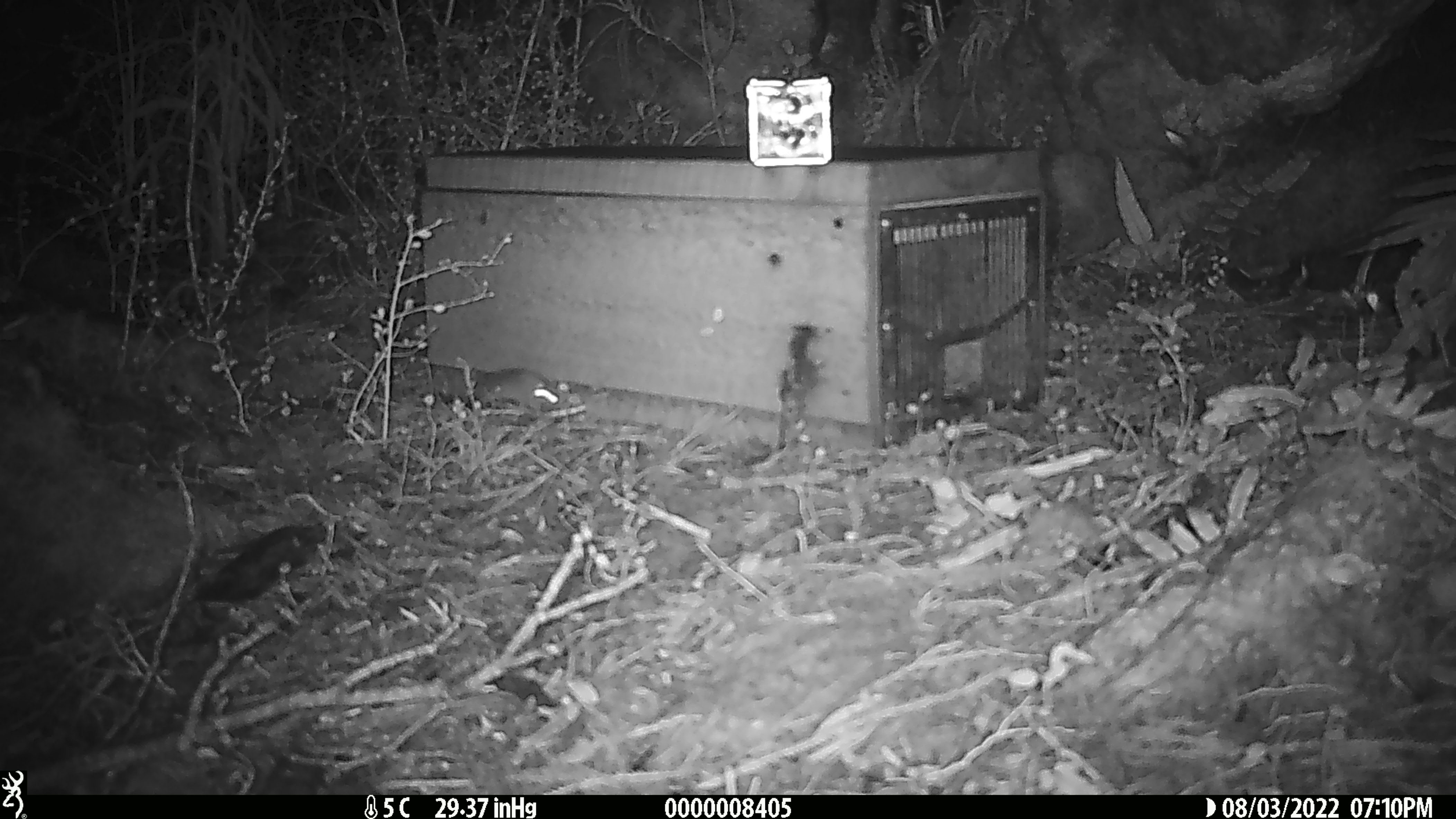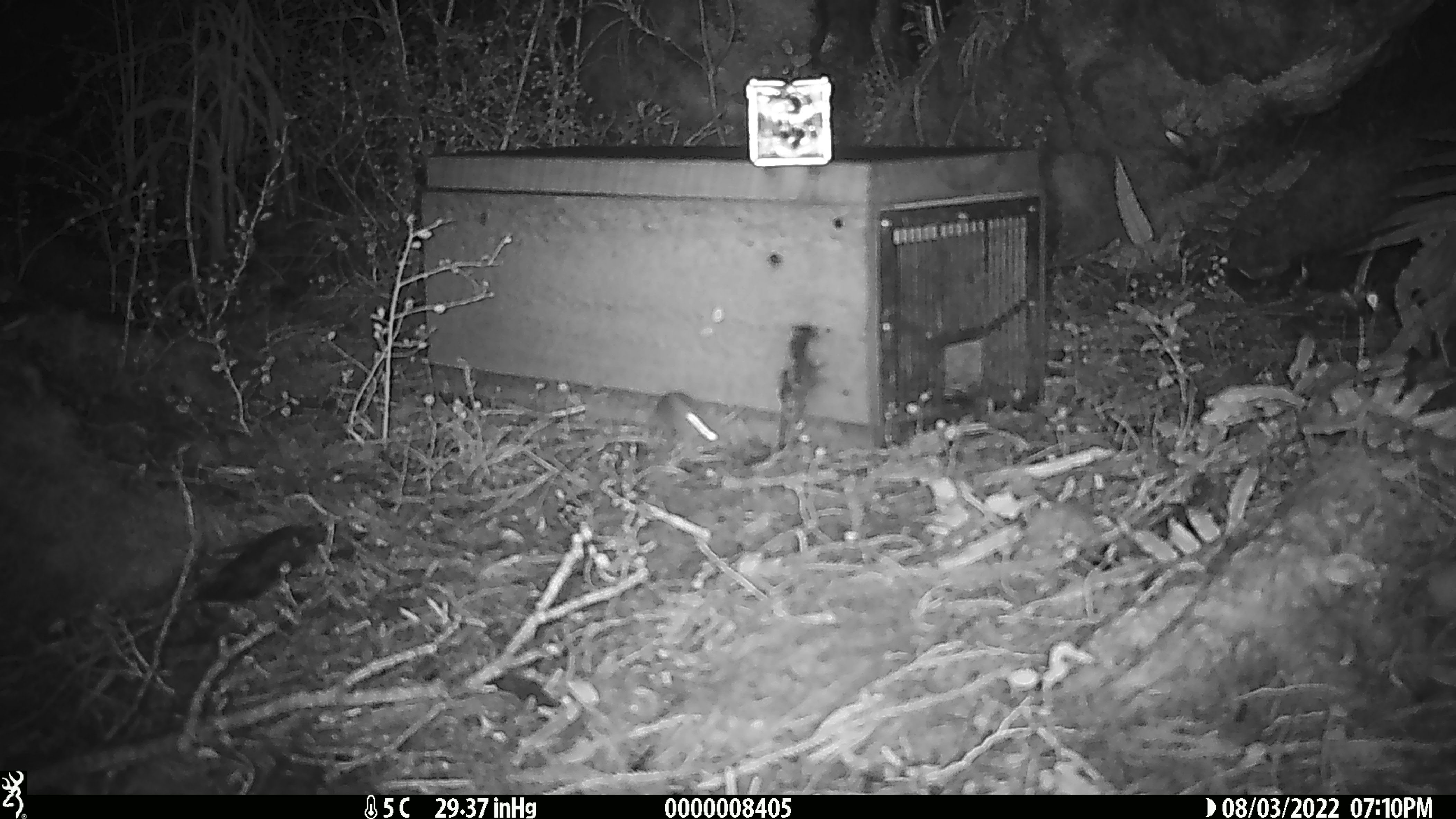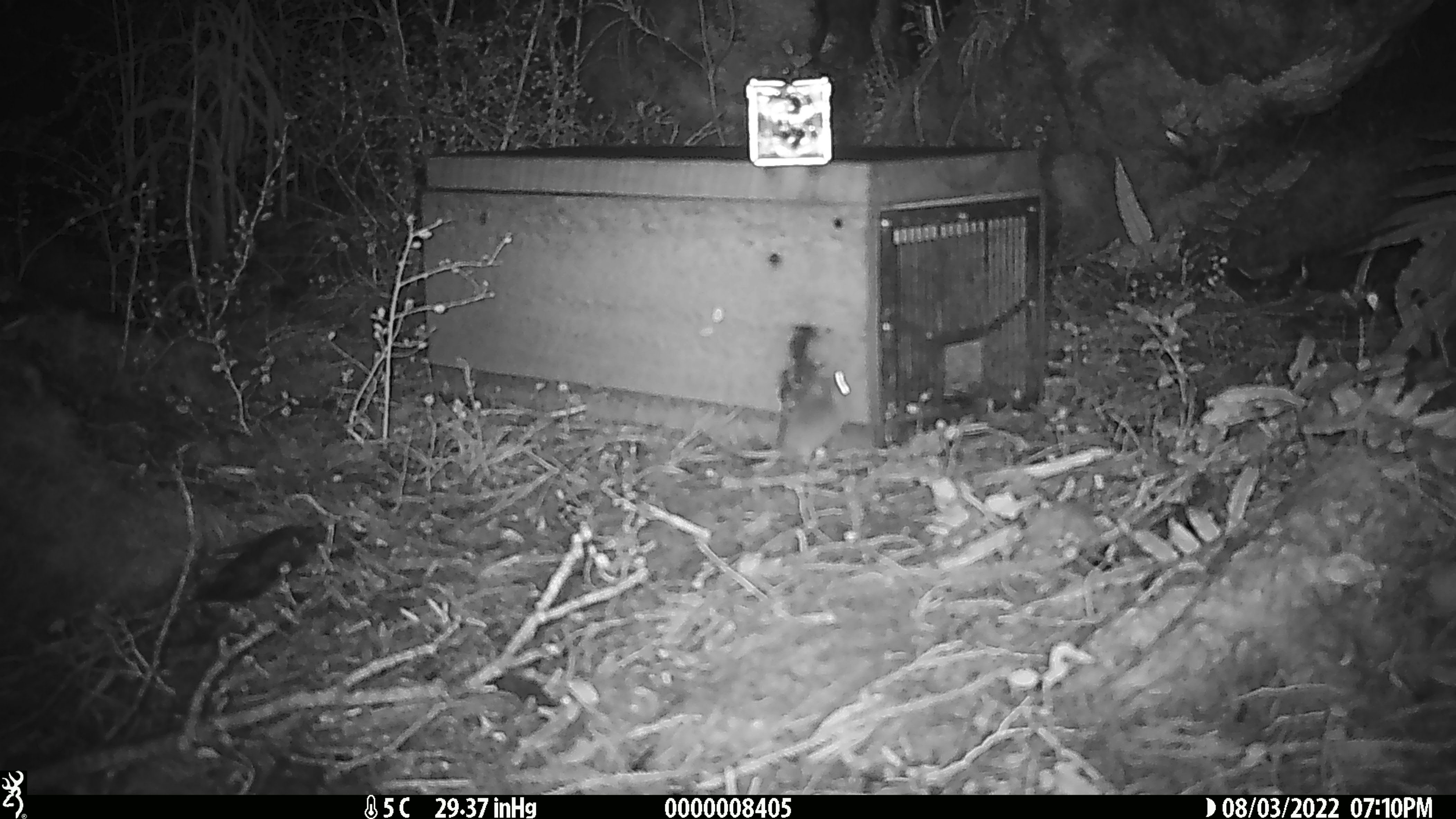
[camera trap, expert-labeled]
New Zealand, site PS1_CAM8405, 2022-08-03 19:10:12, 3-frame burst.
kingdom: Animalia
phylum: Chordata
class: Mammalia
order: Rodentia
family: Muridae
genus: Mus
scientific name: Mus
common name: mouse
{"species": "mouse (Mus)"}